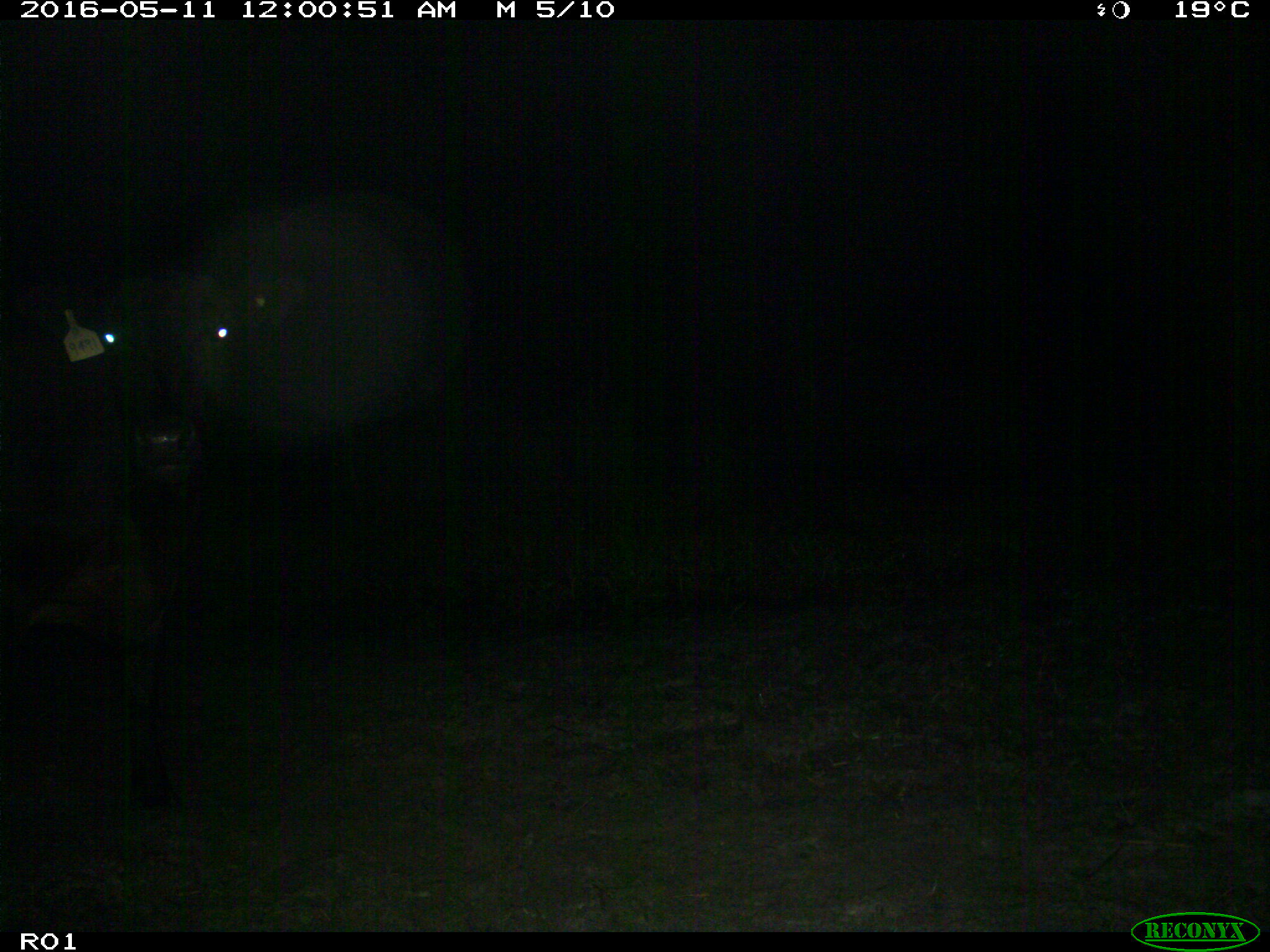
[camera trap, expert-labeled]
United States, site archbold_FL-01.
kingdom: Animalia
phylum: Chordata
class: Mammalia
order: Artiodactyla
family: Bovidae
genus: Bos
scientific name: Bos taurus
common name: domestic cow